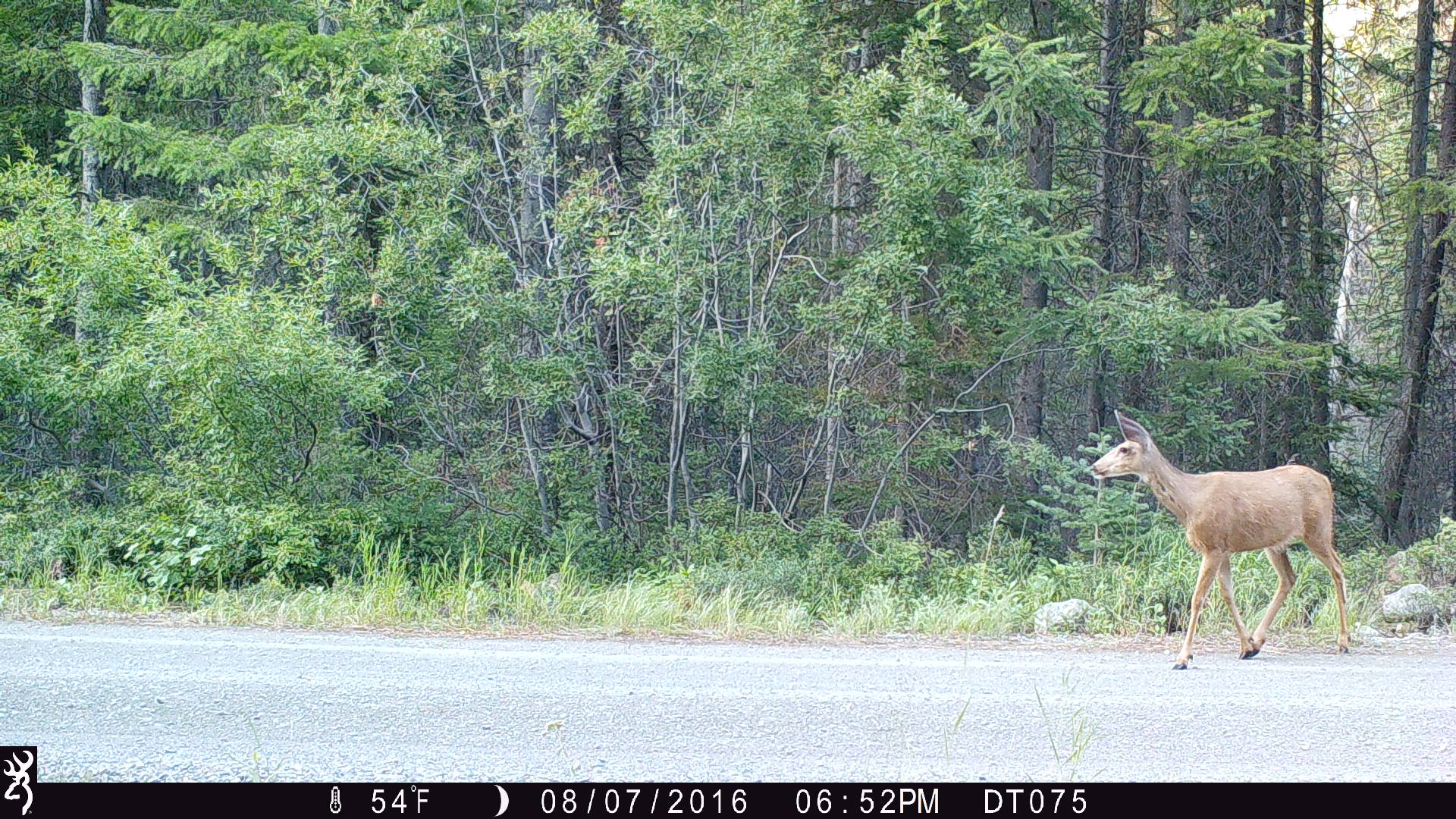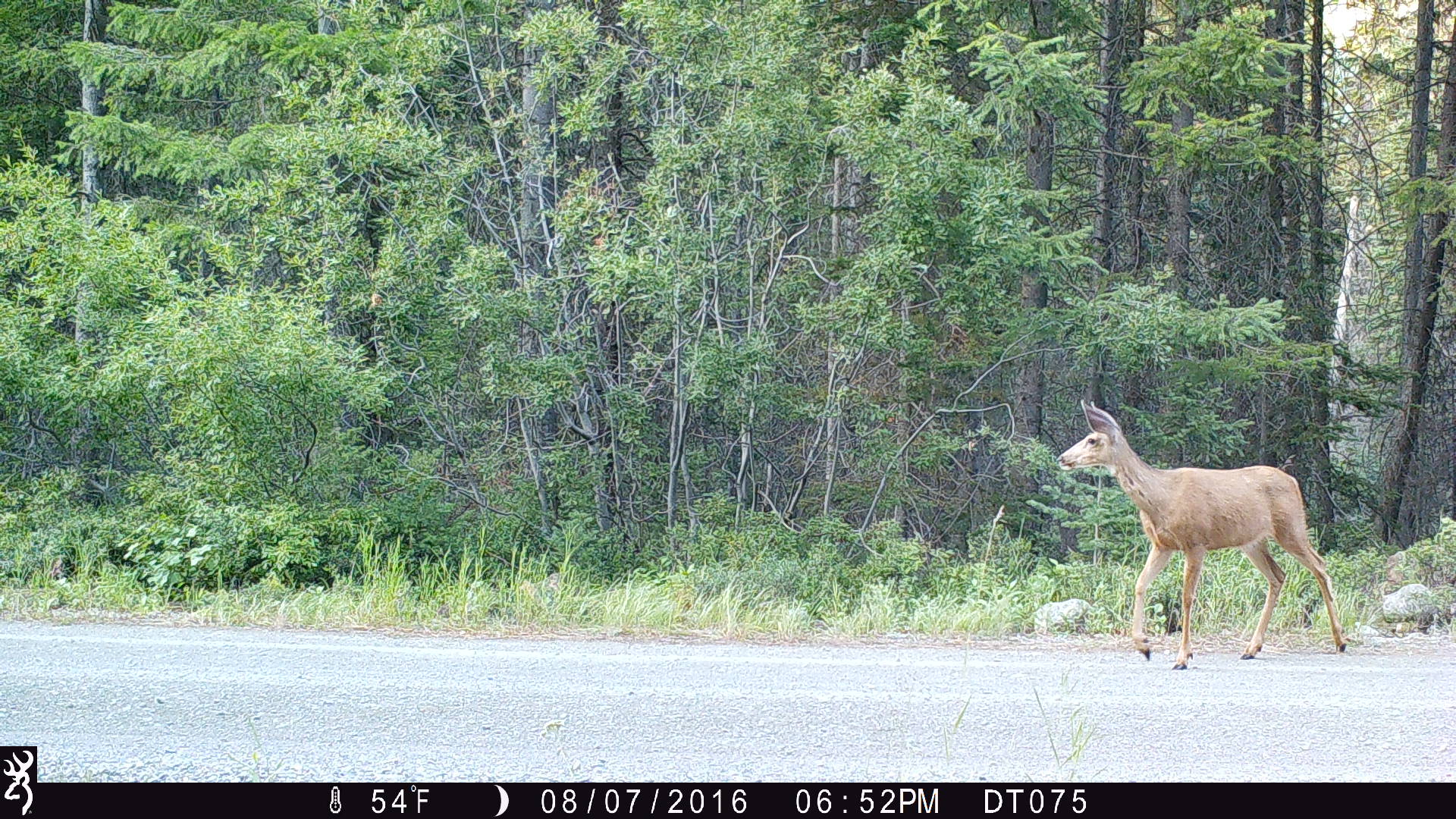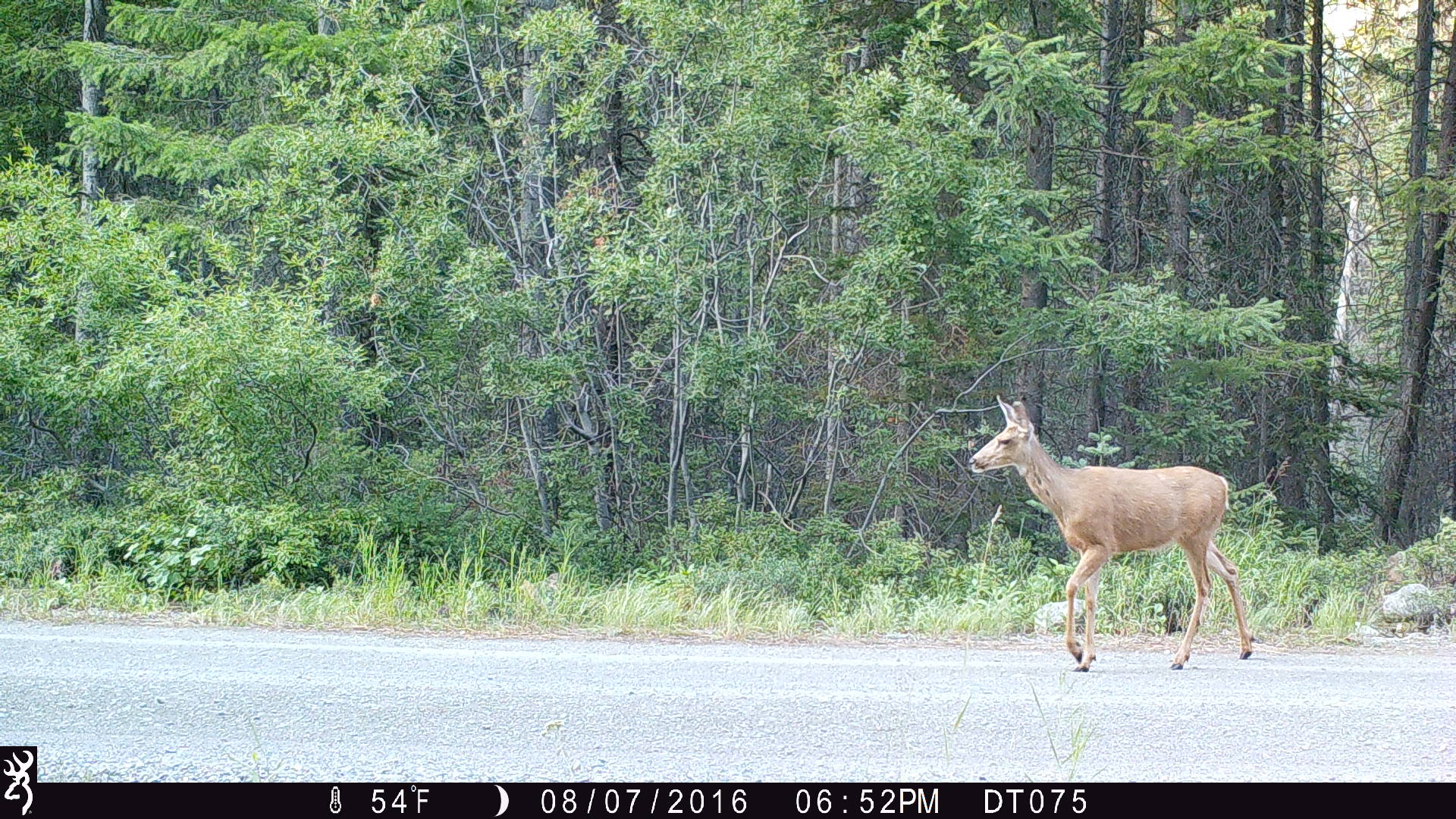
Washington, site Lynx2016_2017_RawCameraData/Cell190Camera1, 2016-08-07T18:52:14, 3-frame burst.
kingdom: Animalia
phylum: Chordata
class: Mammalia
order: Artiodactyla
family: Cervidae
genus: Odocoileus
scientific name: Odocoileus hemionus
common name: mule deer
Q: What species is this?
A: Odocoileus hemionus (mule deer).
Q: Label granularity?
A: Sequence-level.